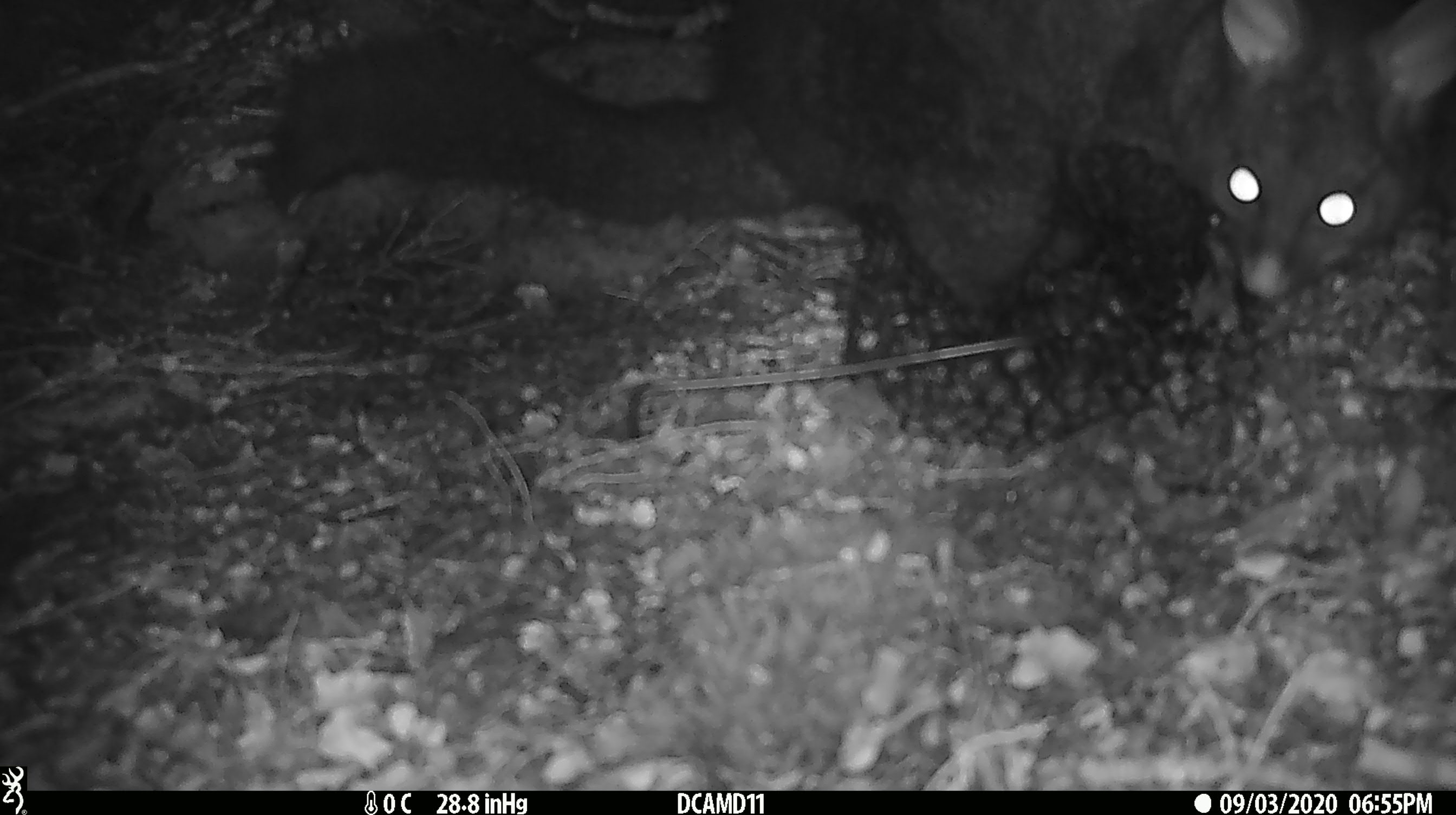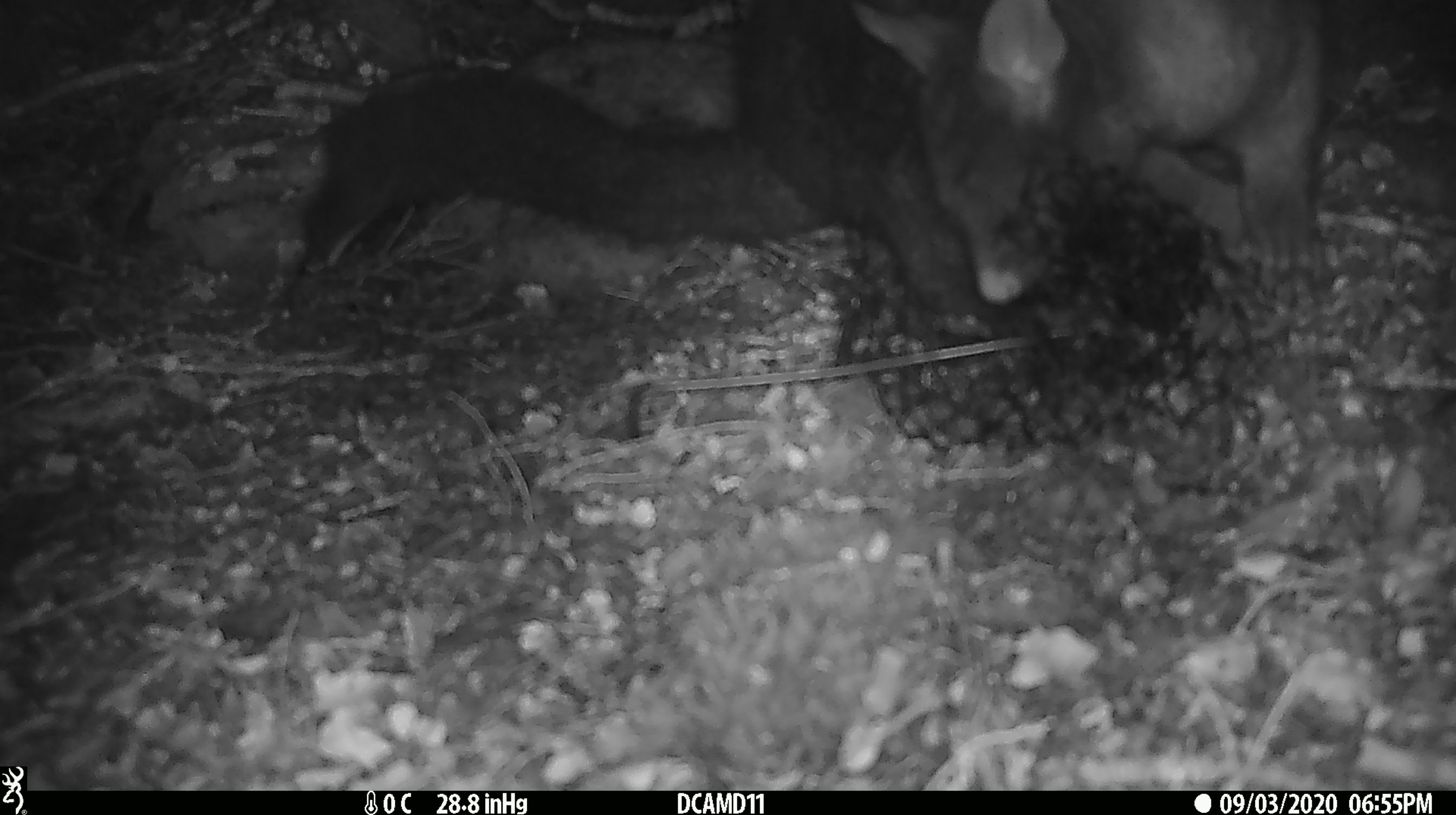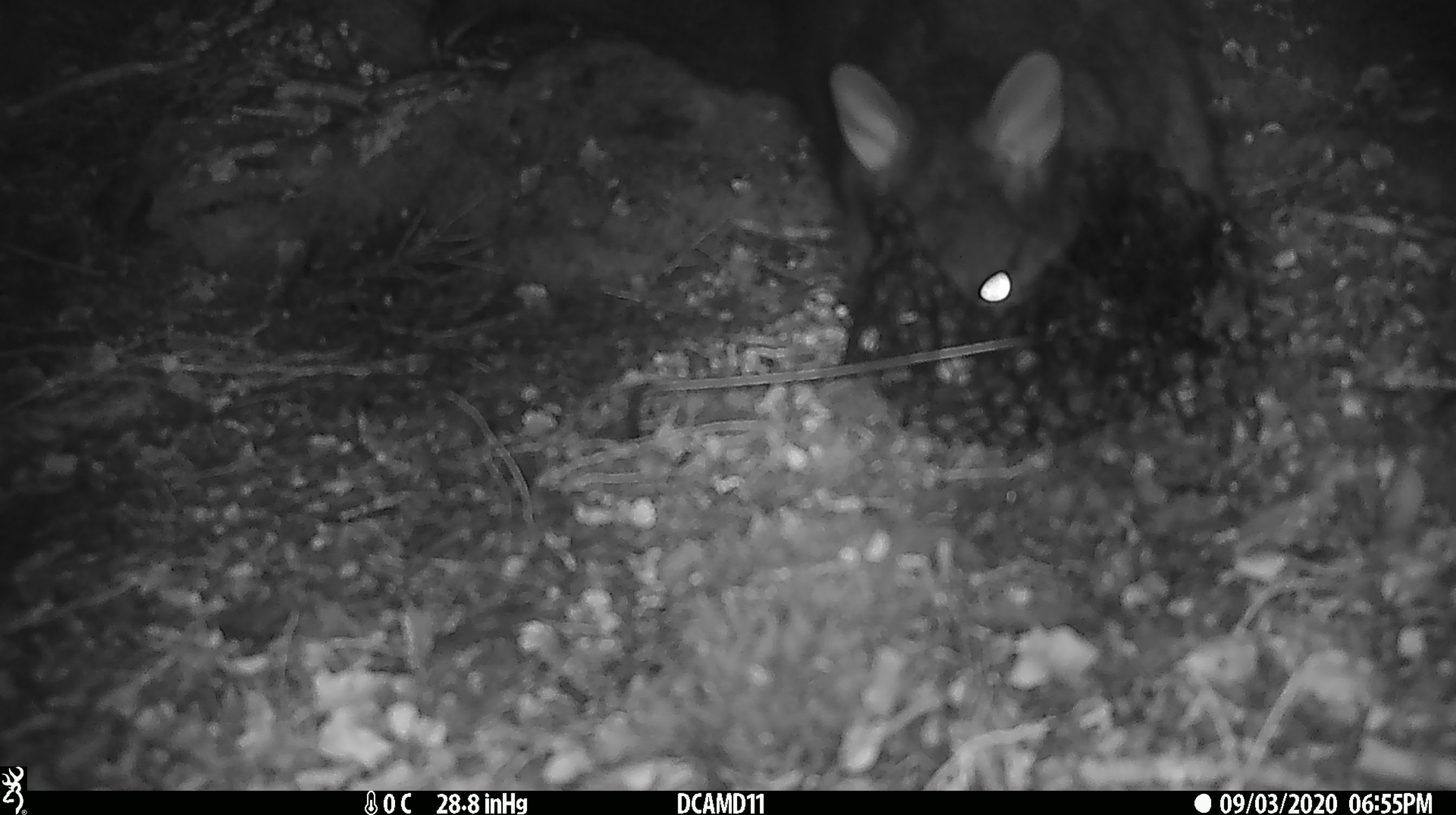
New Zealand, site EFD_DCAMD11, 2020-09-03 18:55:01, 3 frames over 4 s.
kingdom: Animalia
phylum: Chordata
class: Mammalia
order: Diprotodontia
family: Phalangeridae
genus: Trichosurus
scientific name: Trichosurus vulpecula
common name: common brushtail possum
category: possum